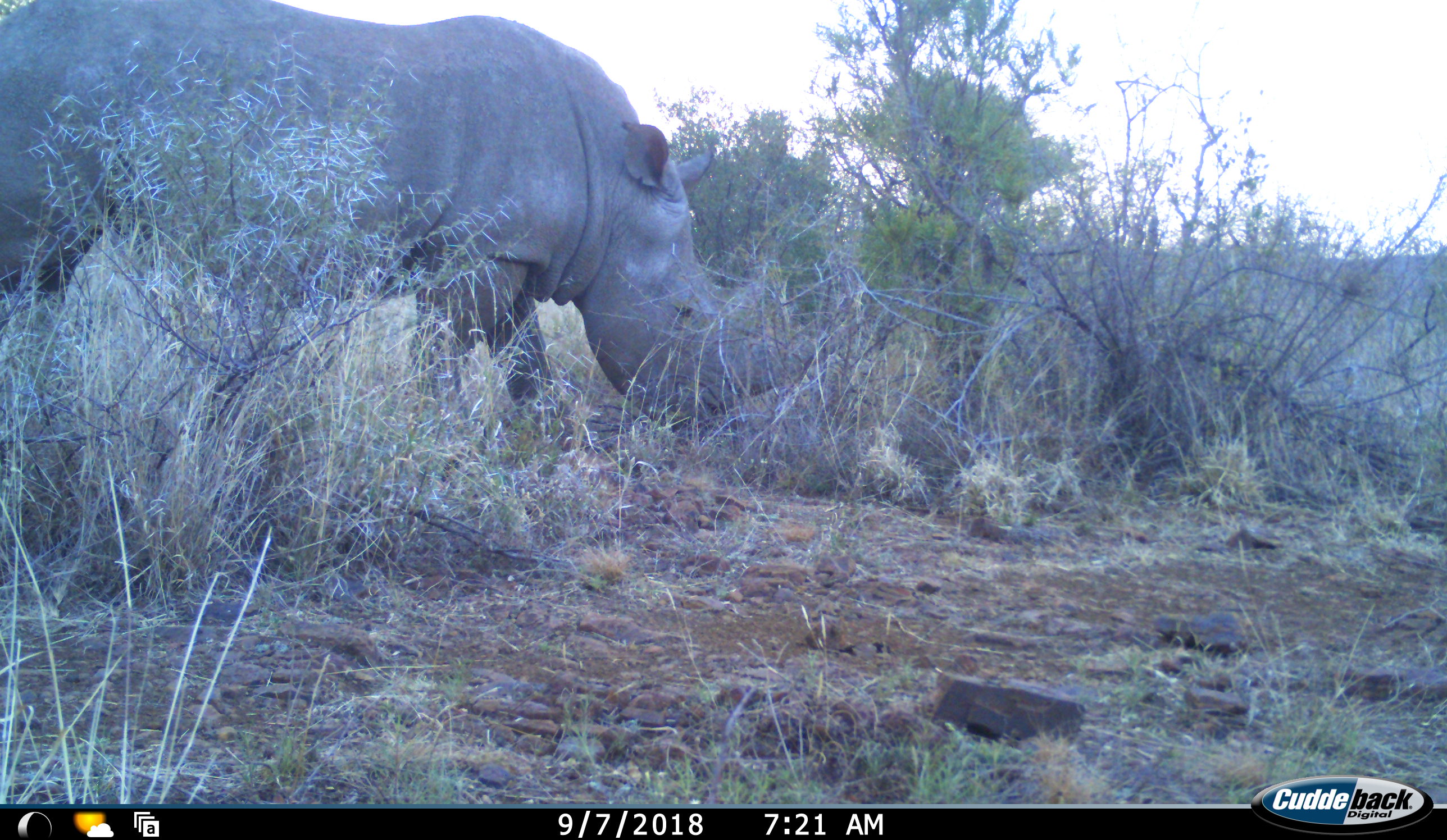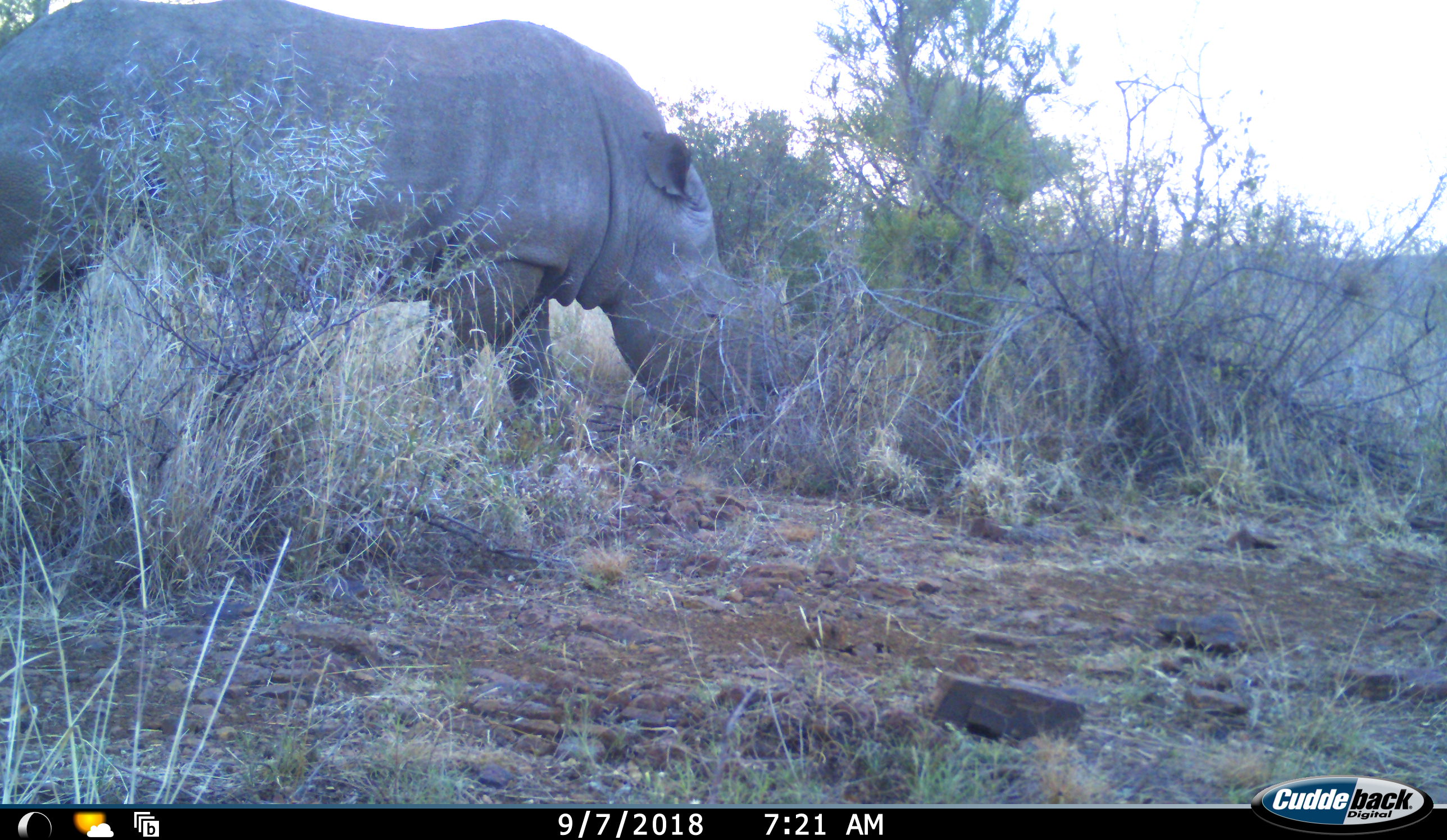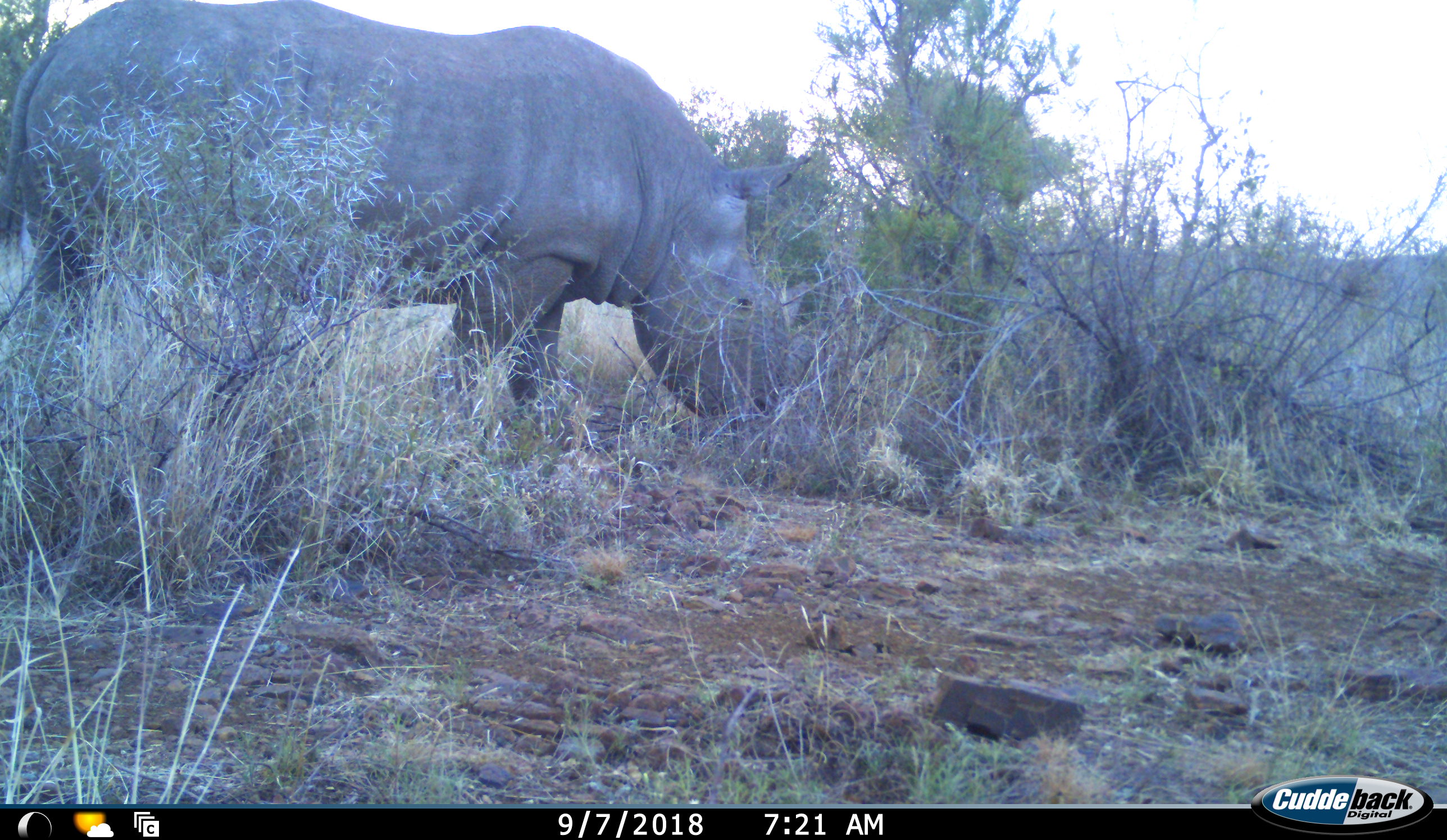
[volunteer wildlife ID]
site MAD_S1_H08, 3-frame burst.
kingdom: Animalia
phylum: Chordata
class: Mammalia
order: Perissodactyla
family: Rhinocerotidae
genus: Ceratotherium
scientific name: Ceratotherium simum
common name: white rhinoceros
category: rhinoceroswhite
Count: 1.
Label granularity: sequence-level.